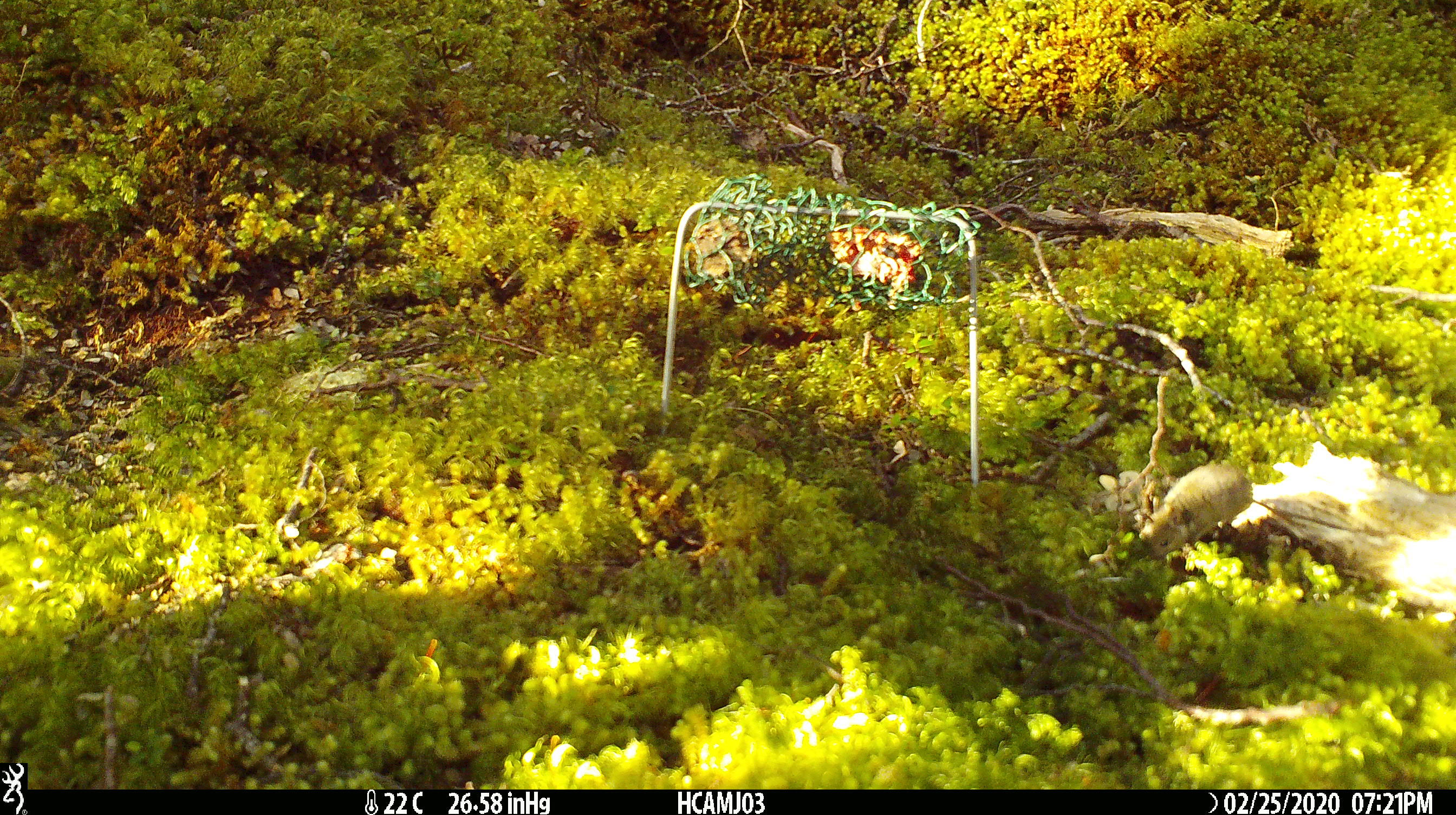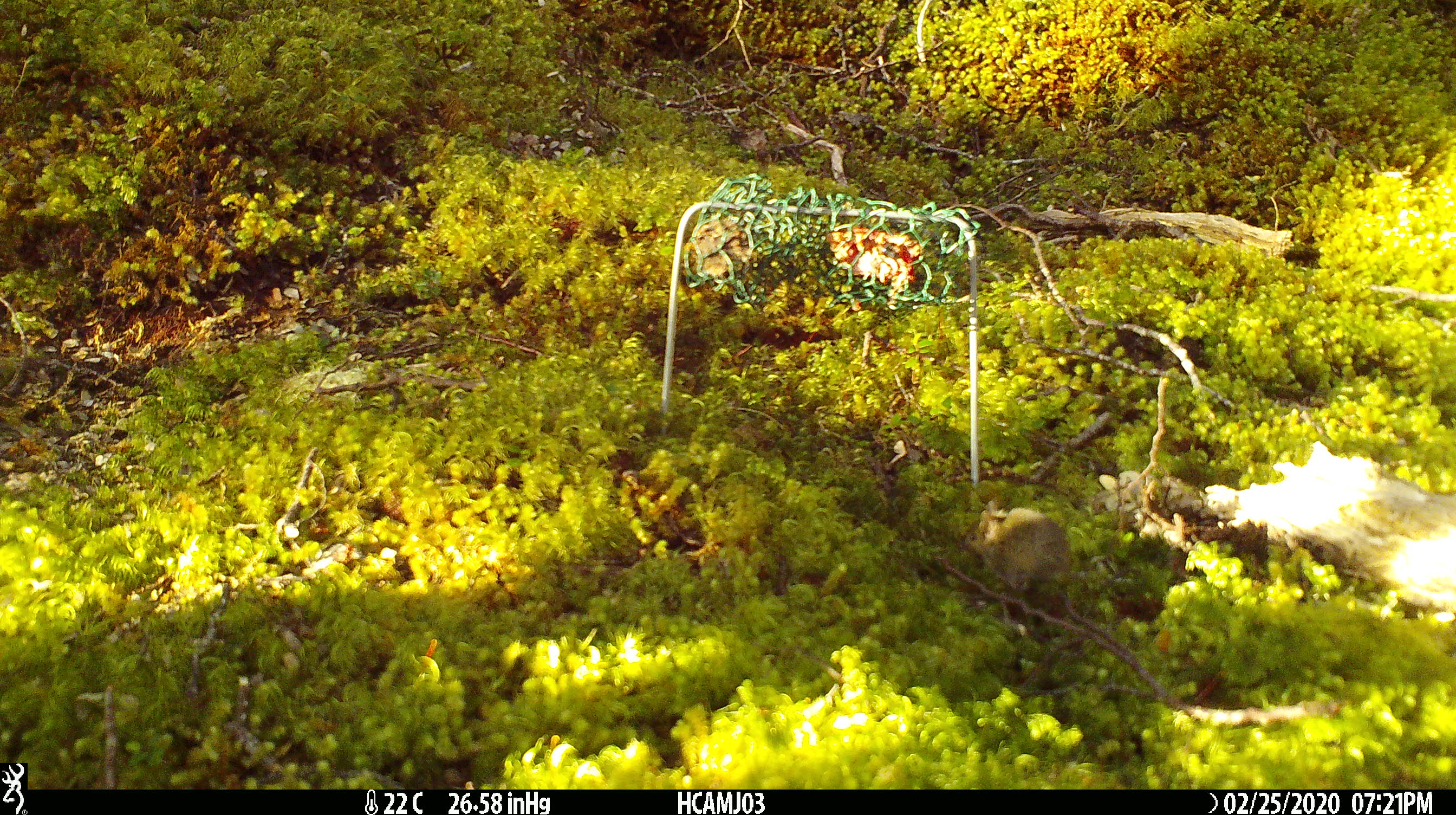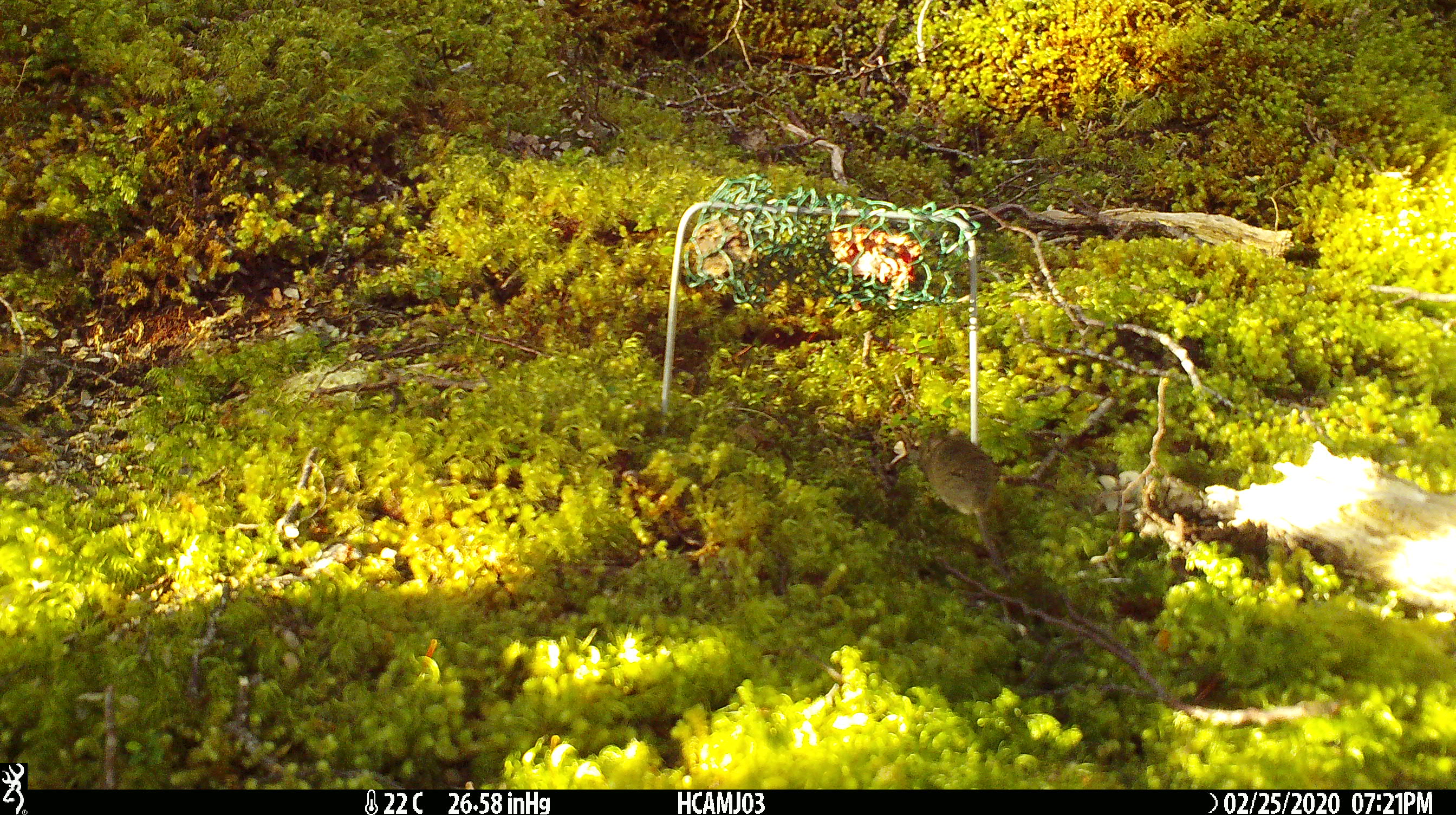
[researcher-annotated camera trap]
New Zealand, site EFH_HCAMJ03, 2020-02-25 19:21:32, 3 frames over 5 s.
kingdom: Animalia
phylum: Chordata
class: Mammalia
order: Rodentia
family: Muridae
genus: Mus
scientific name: Mus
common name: mouse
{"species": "mouse (Mus)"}